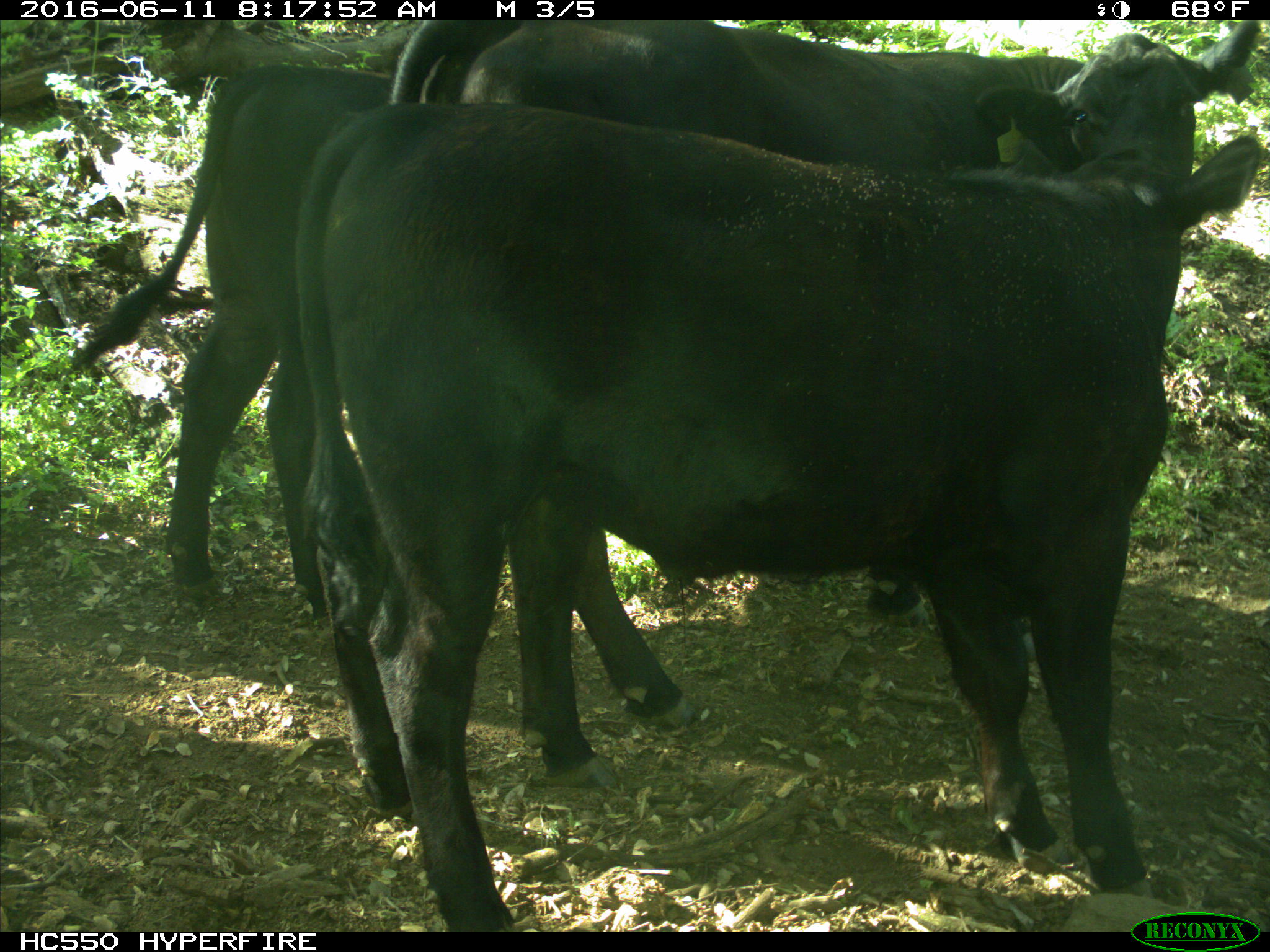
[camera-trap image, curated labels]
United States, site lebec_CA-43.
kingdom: Animalia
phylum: Chordata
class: Mammalia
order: Artiodactyla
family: Bovidae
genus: Bos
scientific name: Bos taurus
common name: domestic cow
Bos taurus (domestic cow).